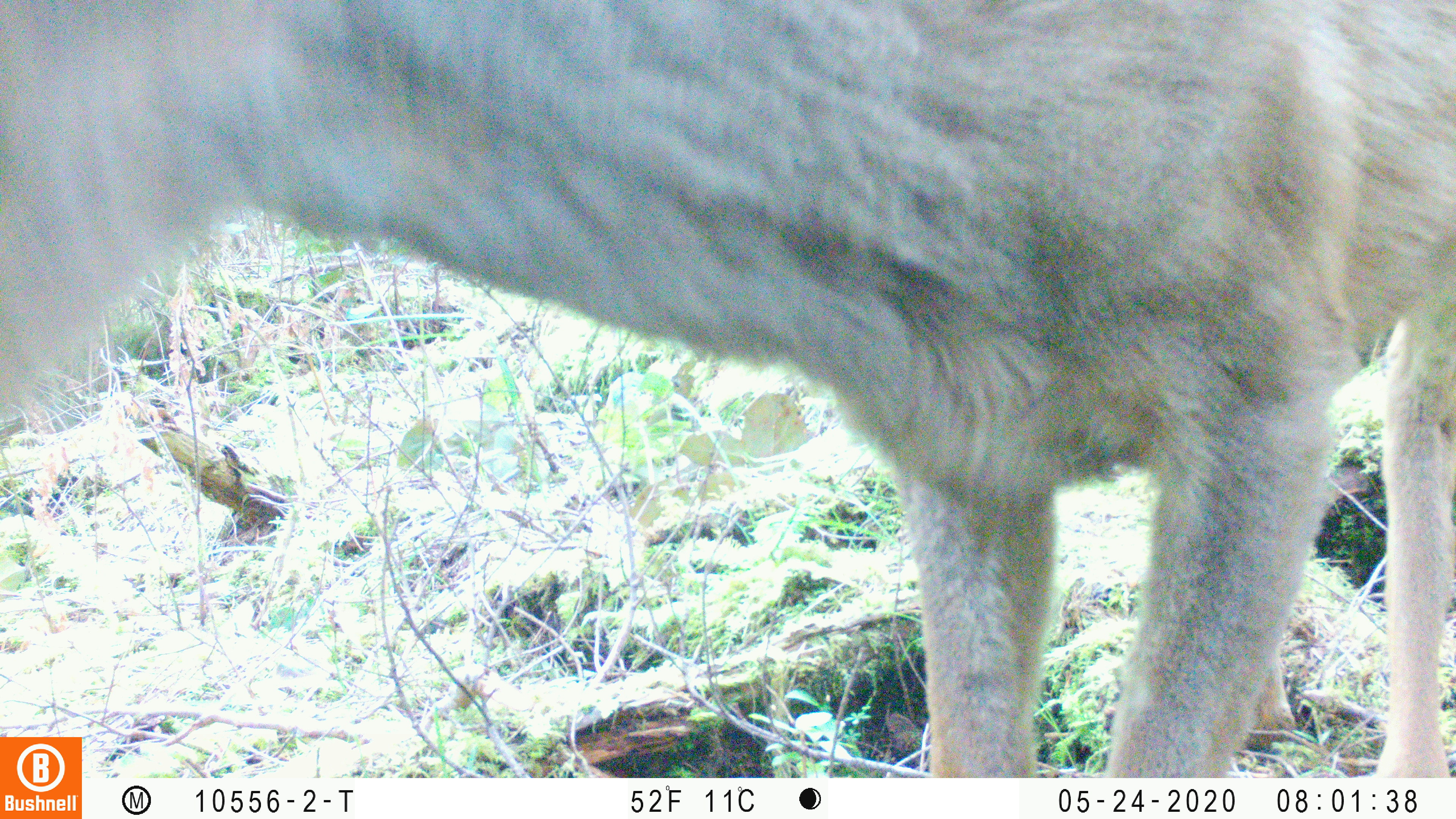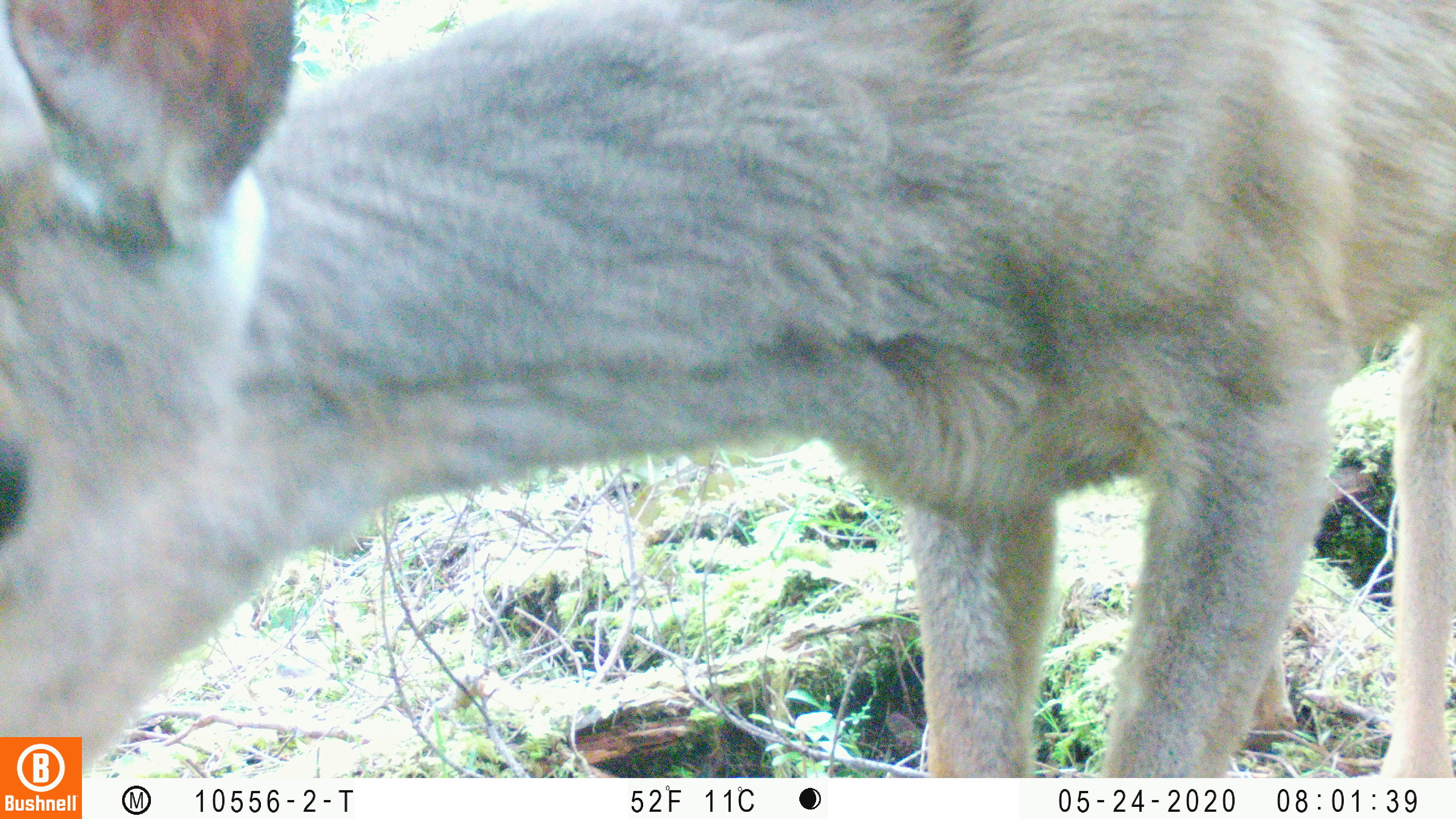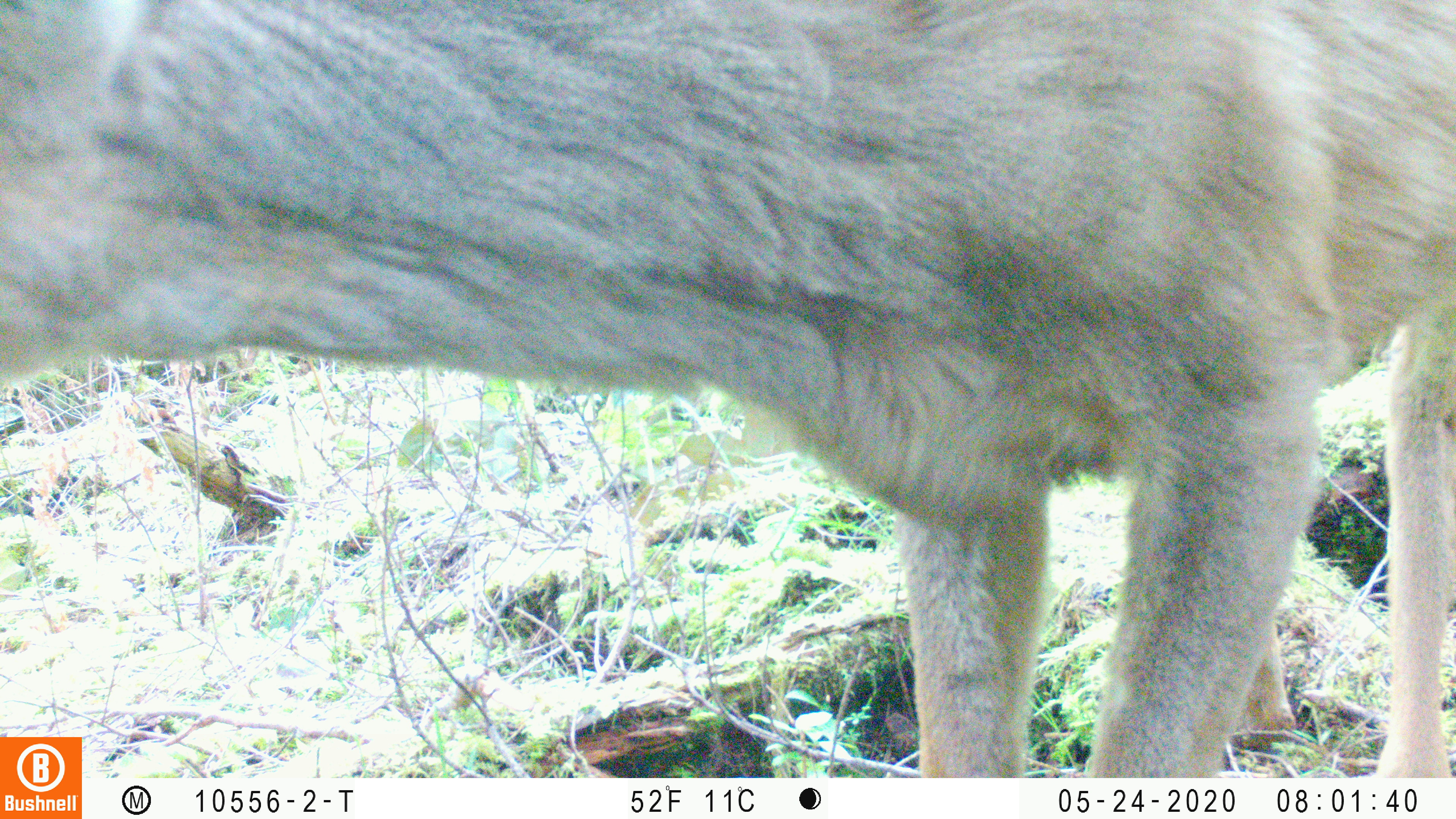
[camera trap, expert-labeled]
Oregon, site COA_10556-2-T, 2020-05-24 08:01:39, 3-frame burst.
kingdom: Animalia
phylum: Chordata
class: Mammalia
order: Artiodactyla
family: Cervidae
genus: Odocoileus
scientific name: Odocoileus hemionus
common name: black-tailed deer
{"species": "black-tailed deer (Odocoileus hemionus)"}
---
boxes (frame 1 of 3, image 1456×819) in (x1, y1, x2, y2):
black-tailed deer: (2, 2, 1447, 732)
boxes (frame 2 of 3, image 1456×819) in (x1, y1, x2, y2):
black-tailed deer: (0, 1, 1447, 730)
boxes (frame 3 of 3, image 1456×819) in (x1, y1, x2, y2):
black-tailed deer: (0, 2, 1447, 730)